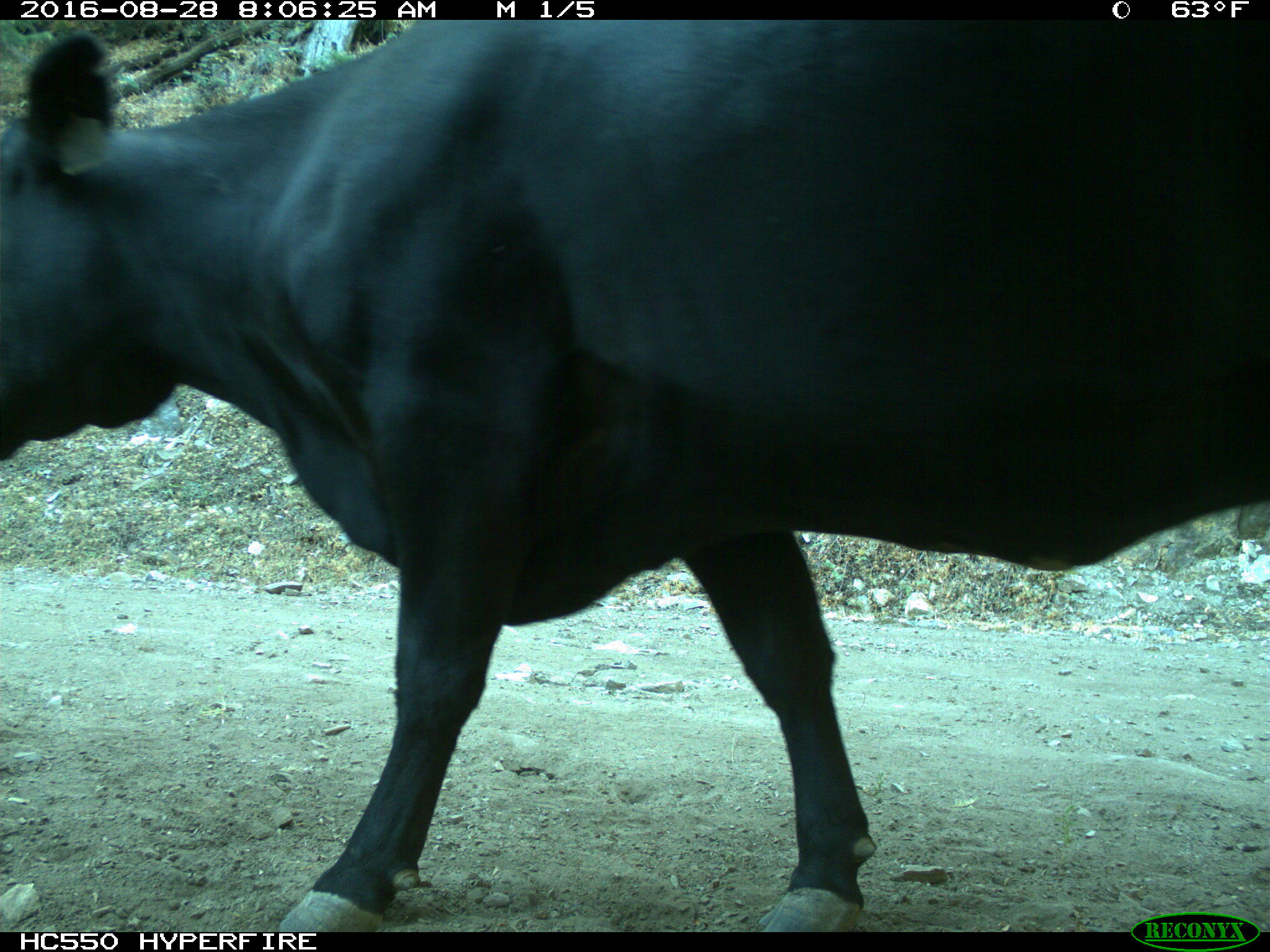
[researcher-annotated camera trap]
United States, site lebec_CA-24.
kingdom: Animalia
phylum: Chordata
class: Mammalia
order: Artiodactyla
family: Bovidae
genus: Bos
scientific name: Bos taurus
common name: domestic cow